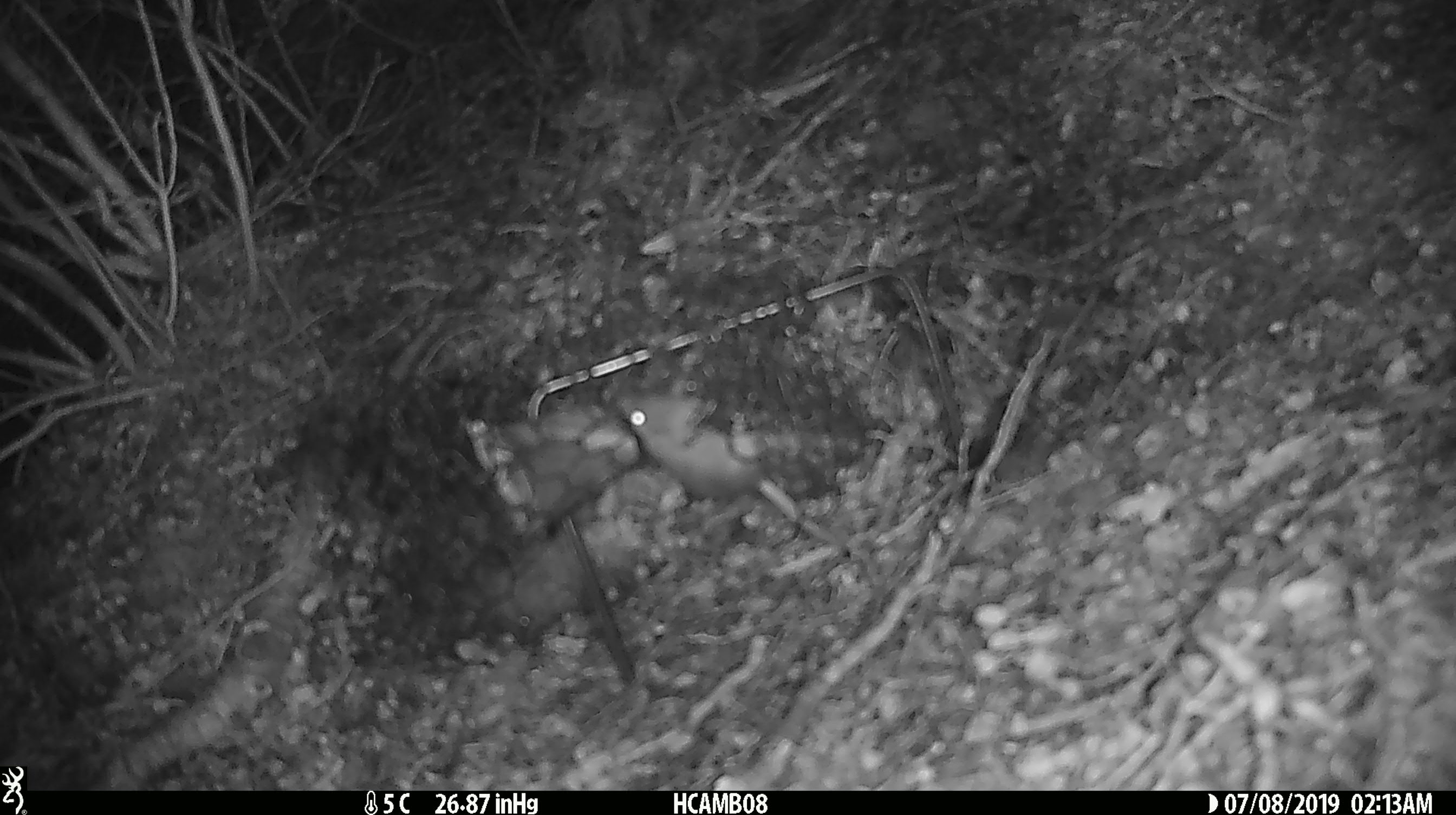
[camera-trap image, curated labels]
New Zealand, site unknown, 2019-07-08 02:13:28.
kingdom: Animalia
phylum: Chordata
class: Mammalia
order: Rodentia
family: Muridae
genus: Mus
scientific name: Mus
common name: mouse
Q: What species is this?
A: Mouse (Mus).